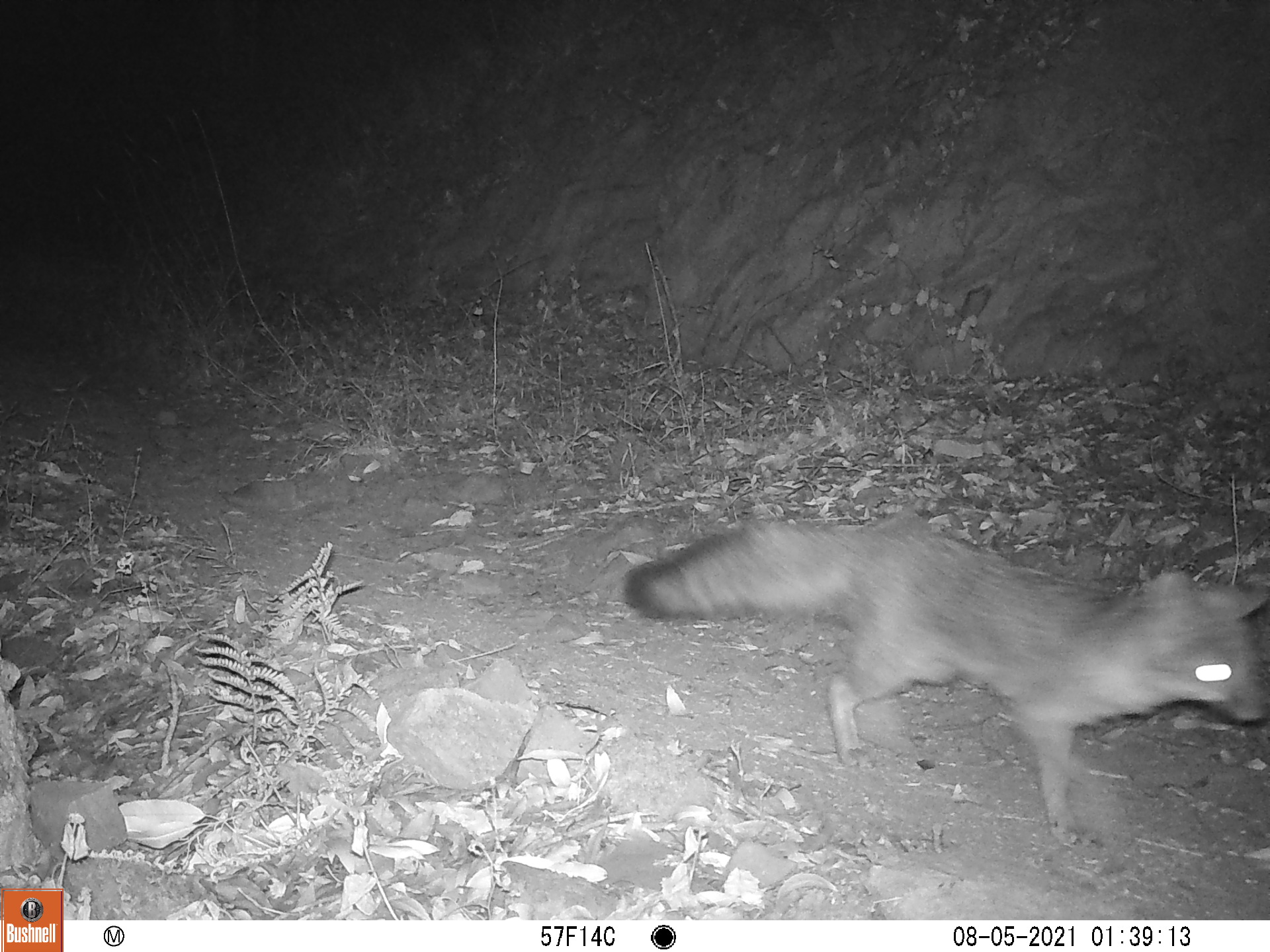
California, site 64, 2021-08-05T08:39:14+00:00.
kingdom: Animalia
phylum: Chordata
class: Mammalia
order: Carnivora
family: Canidae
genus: Urocyon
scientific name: Urocyon cinereoargenteus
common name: gray fox